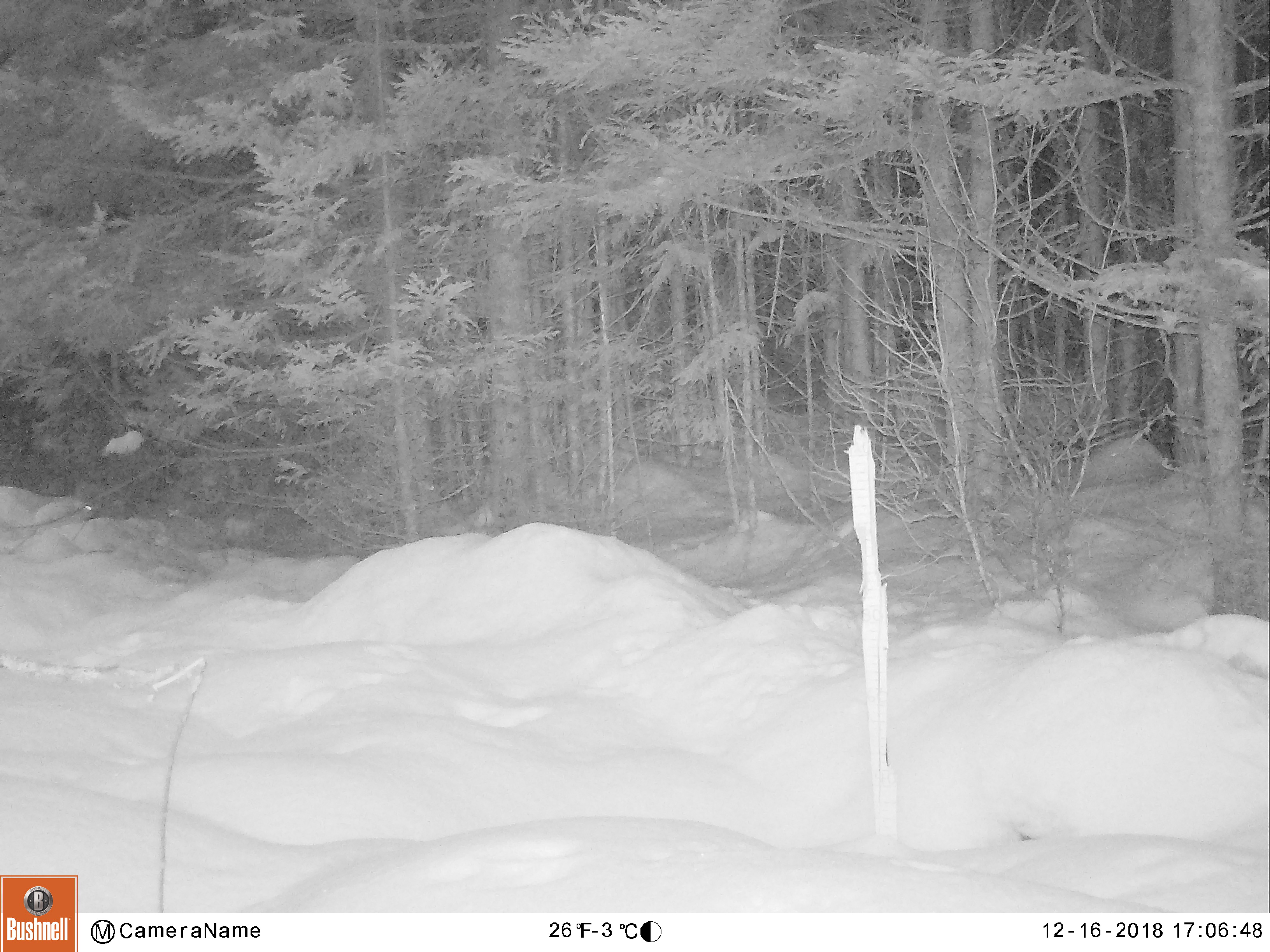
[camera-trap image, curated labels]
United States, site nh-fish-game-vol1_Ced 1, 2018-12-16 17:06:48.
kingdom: Animalia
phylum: Chordata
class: Mammalia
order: Lagomorpha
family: Leporidae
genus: Lepus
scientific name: Lepus americanus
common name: snowshoe hare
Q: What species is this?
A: Snowshoe hare (Lepus americanus).